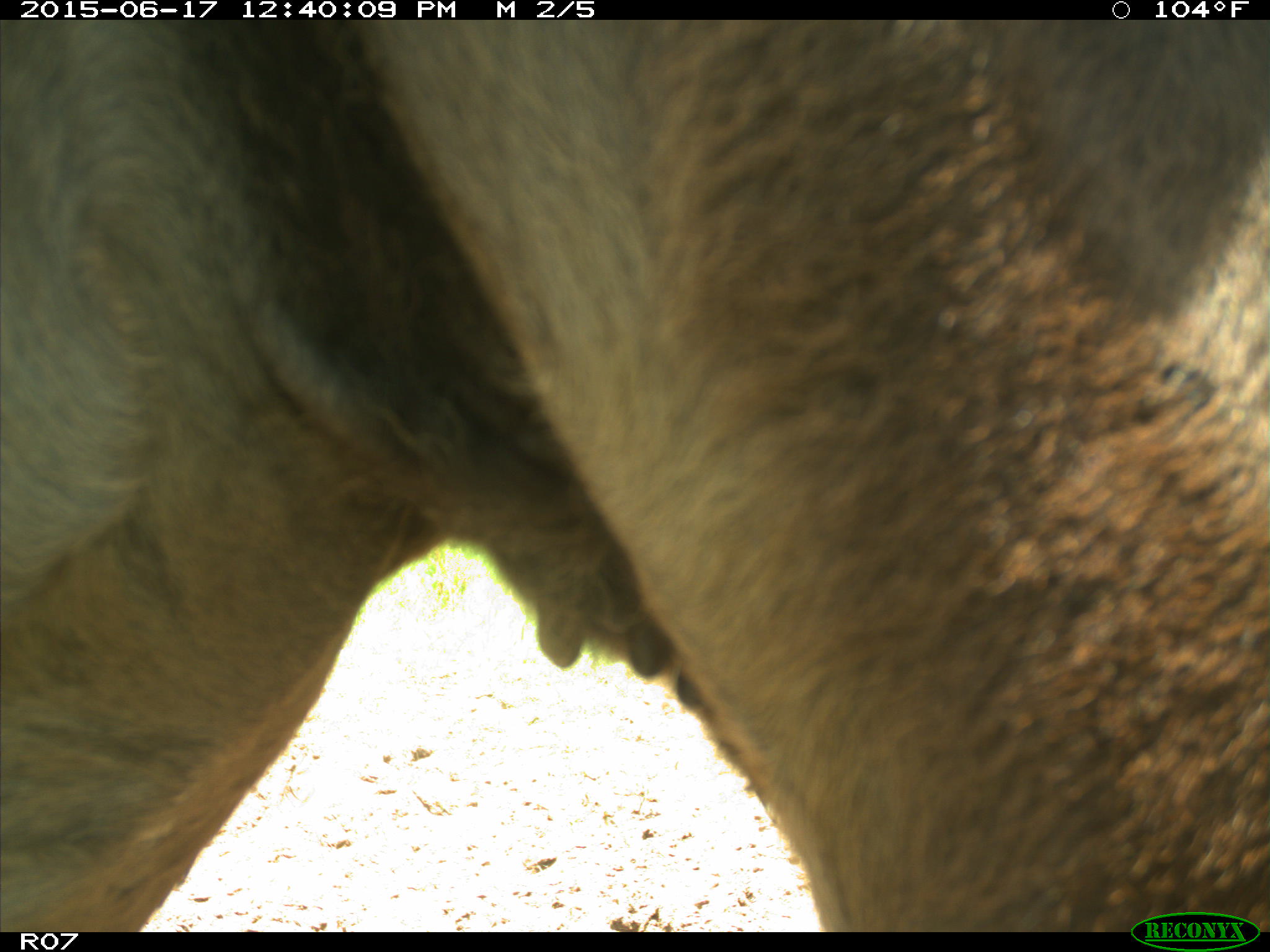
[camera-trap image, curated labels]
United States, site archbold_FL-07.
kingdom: Animalia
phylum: Chordata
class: Mammalia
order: Artiodactyla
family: Bovidae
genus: Bos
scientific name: Bos taurus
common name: domestic cow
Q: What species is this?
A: Bos taurus (domestic cow).